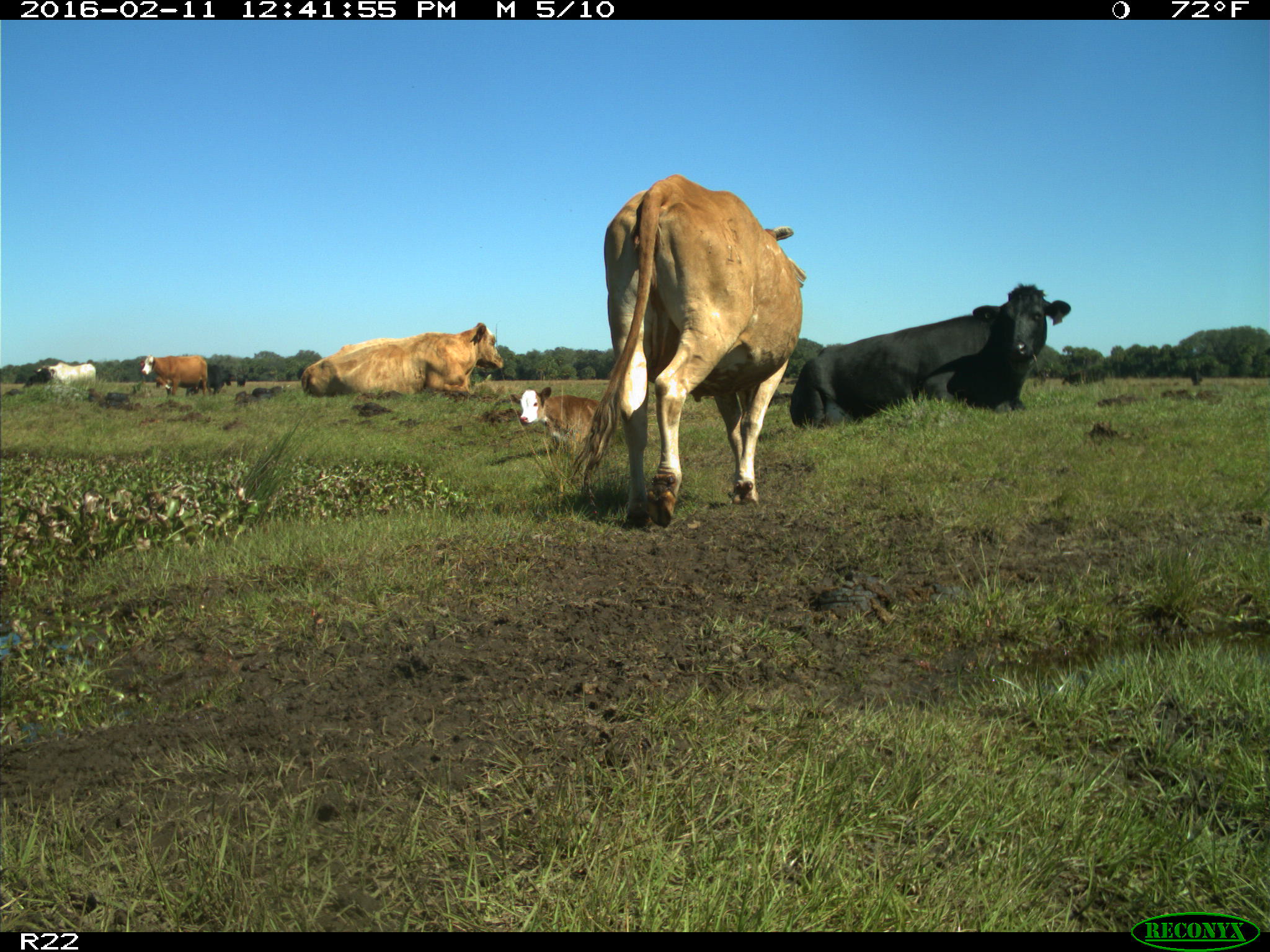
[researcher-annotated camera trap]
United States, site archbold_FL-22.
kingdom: Animalia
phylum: Chordata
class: Mammalia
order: Artiodactyla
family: Bovidae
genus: Bos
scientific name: Bos taurus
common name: domestic cow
Bos taurus (domestic cow).